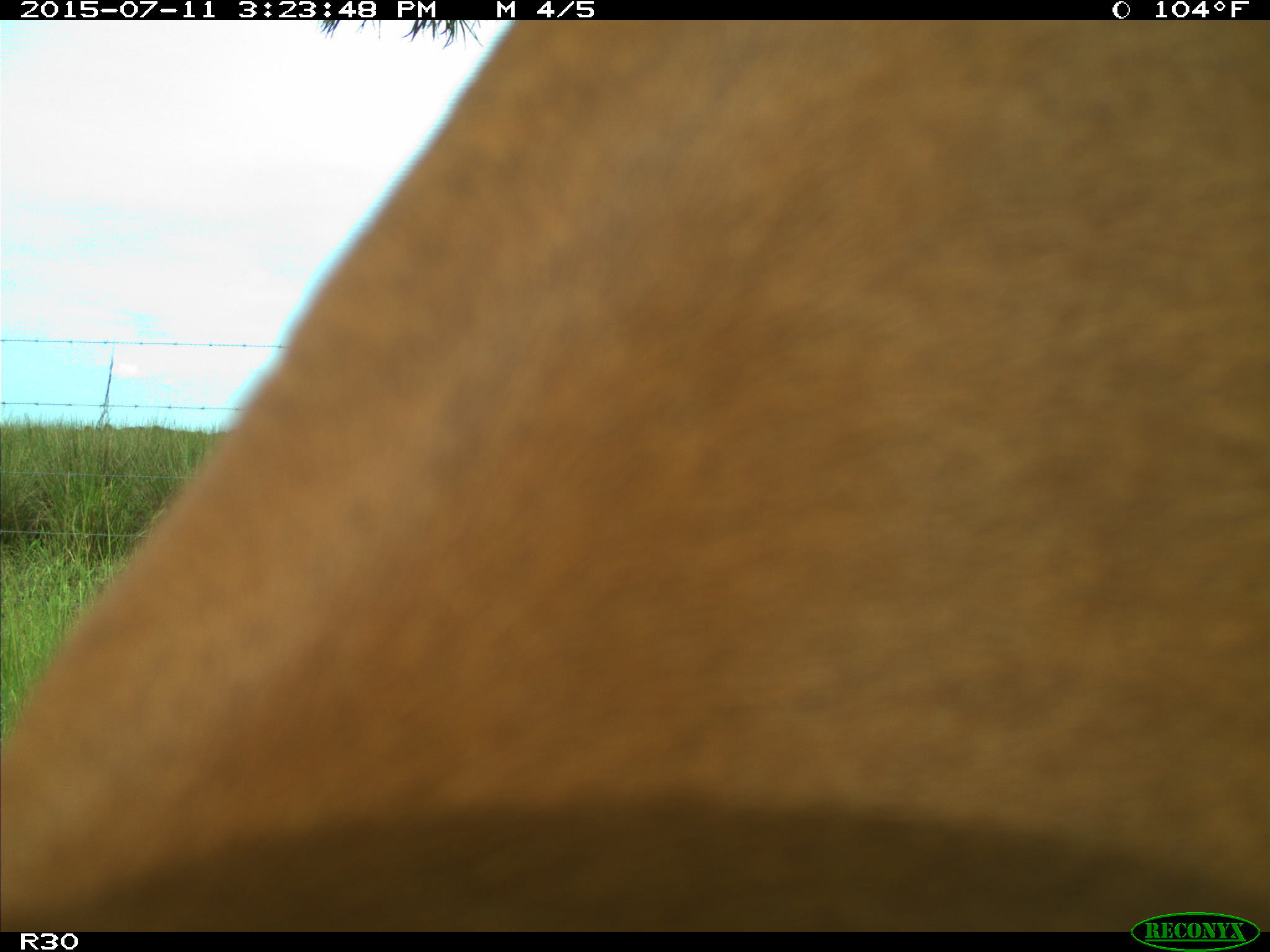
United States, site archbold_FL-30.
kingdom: Animalia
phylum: Chordata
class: Mammalia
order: Artiodactyla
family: Bovidae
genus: Bos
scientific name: Bos taurus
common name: domestic cow